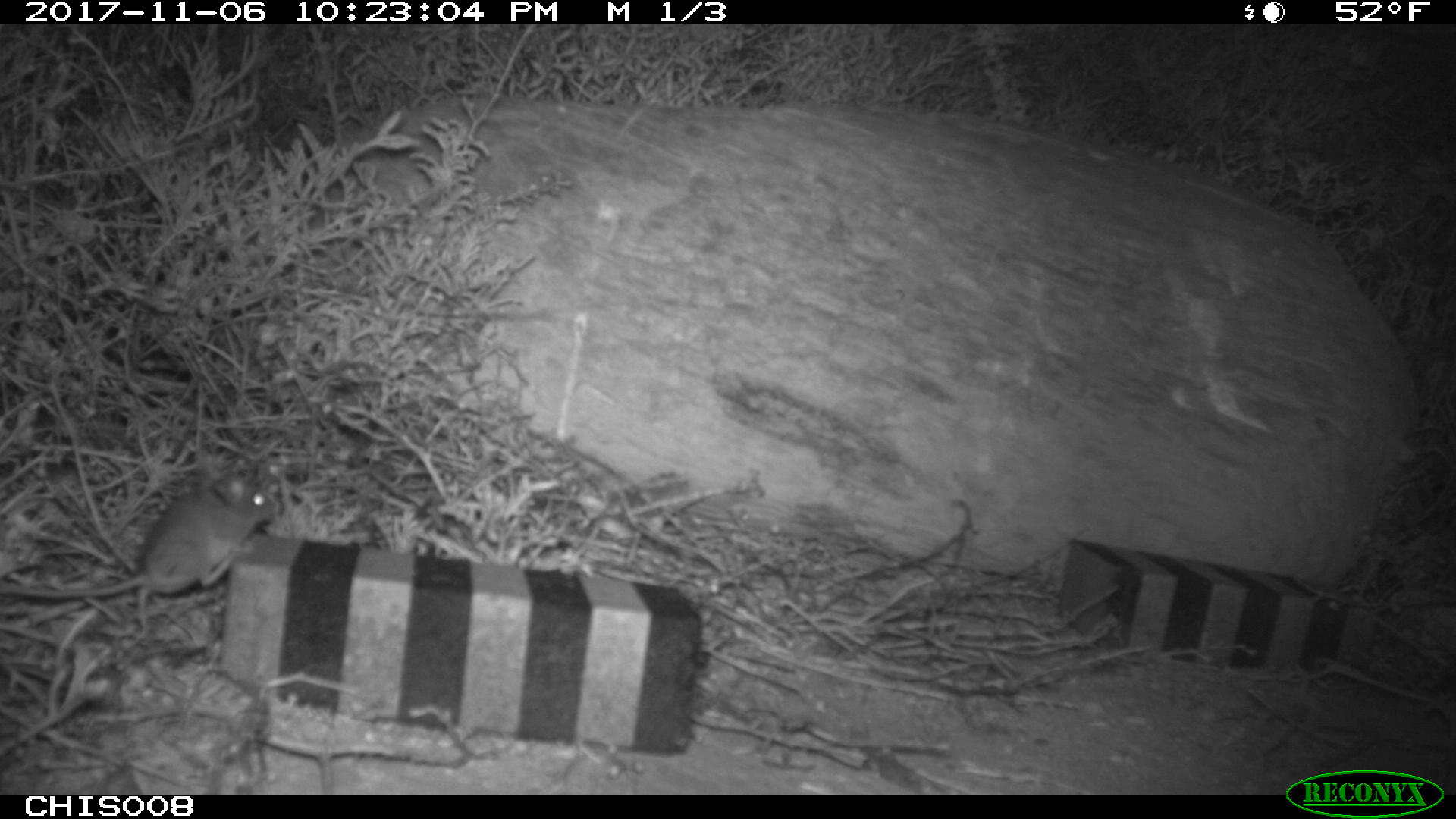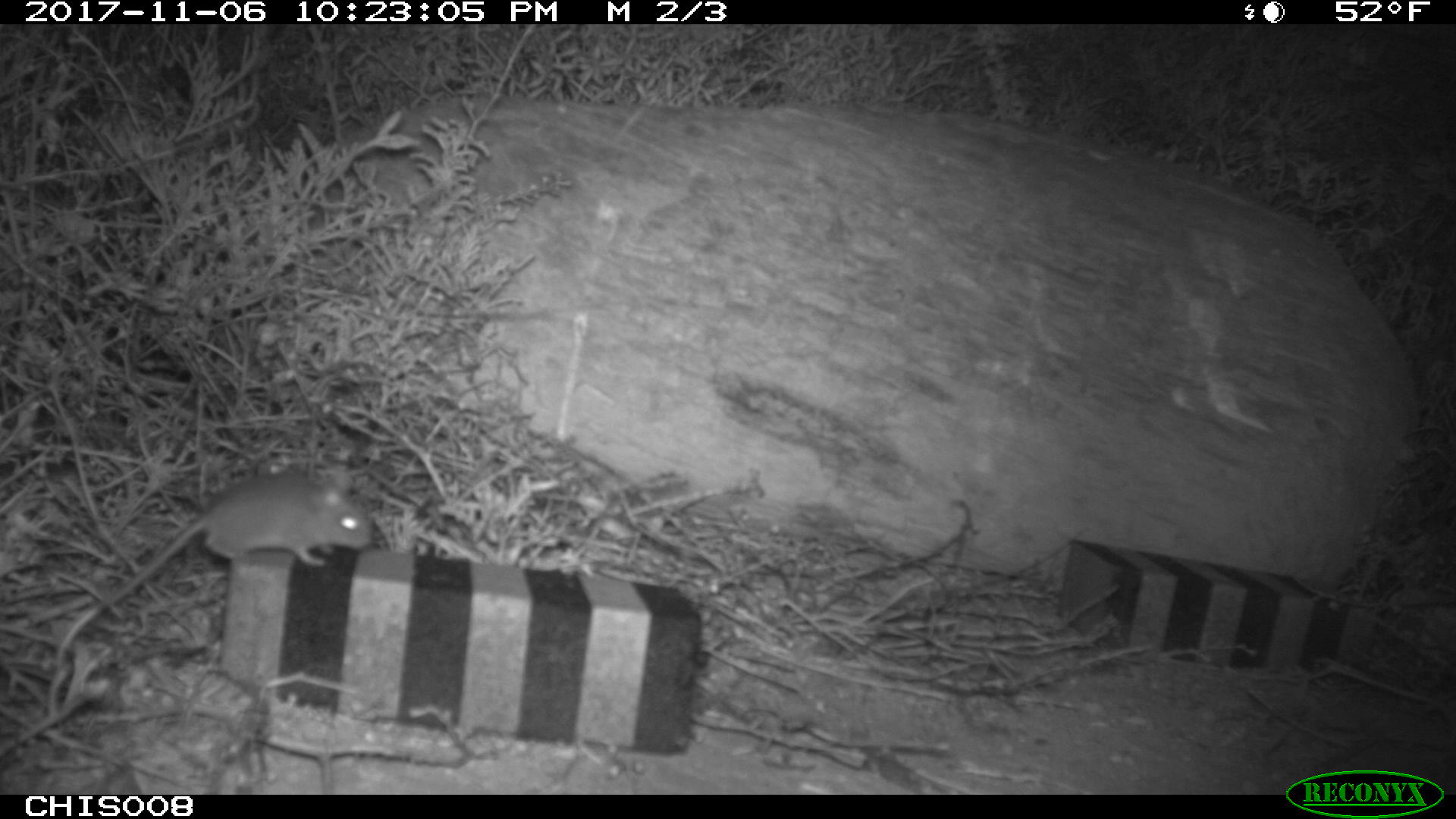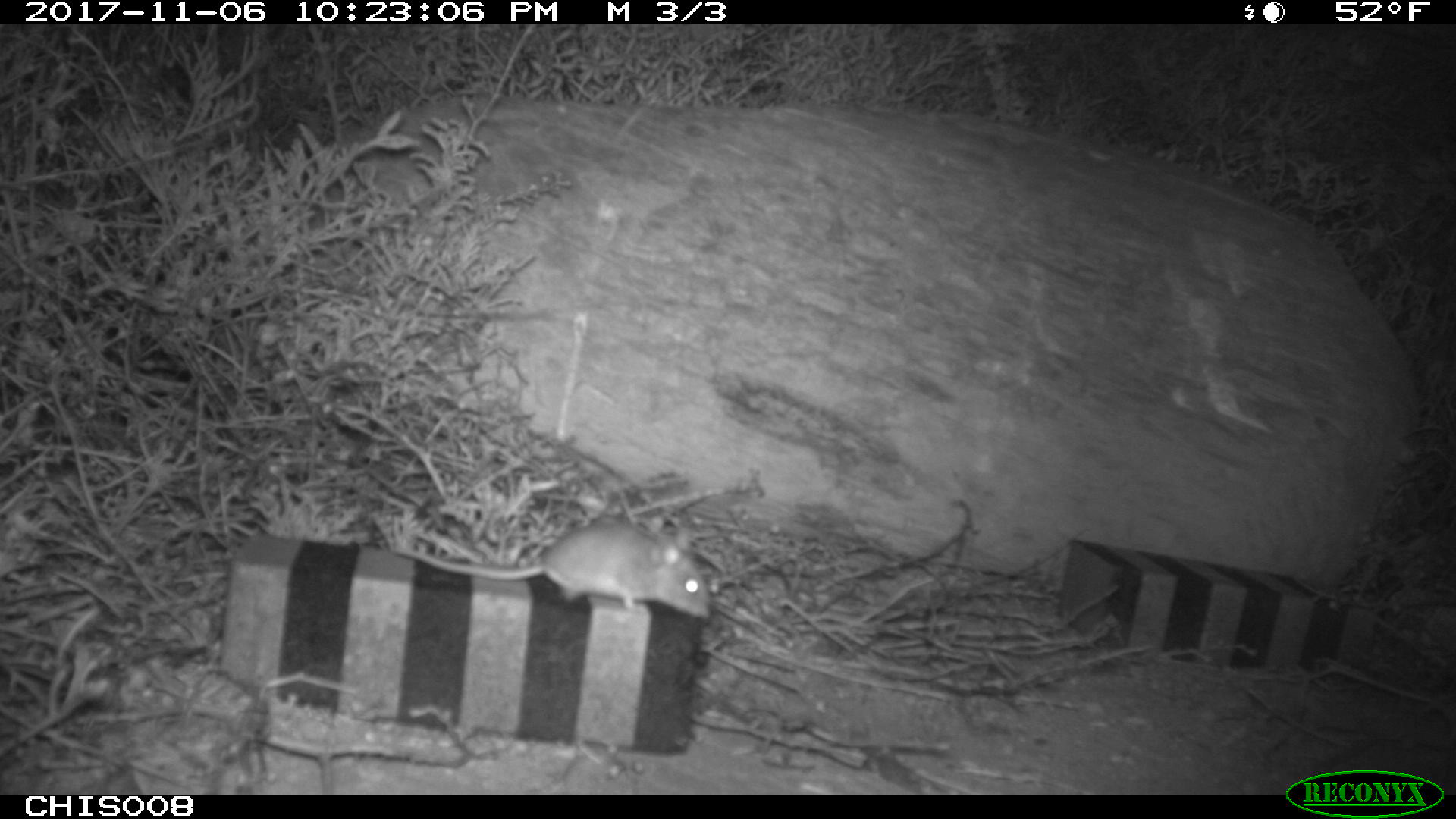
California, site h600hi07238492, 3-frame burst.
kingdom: Animalia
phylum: Chordata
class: Mammalia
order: Rodentia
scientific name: Rodentia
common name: rodent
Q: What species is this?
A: Rodent (Rodentia).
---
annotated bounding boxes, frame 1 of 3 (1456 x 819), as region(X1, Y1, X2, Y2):
rodent: region(0, 473, 278, 601)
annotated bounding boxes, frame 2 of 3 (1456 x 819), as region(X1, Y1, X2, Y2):
rodent: region(94, 467, 369, 607)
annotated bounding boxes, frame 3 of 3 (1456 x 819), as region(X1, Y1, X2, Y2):
rodent: region(379, 525, 711, 617)